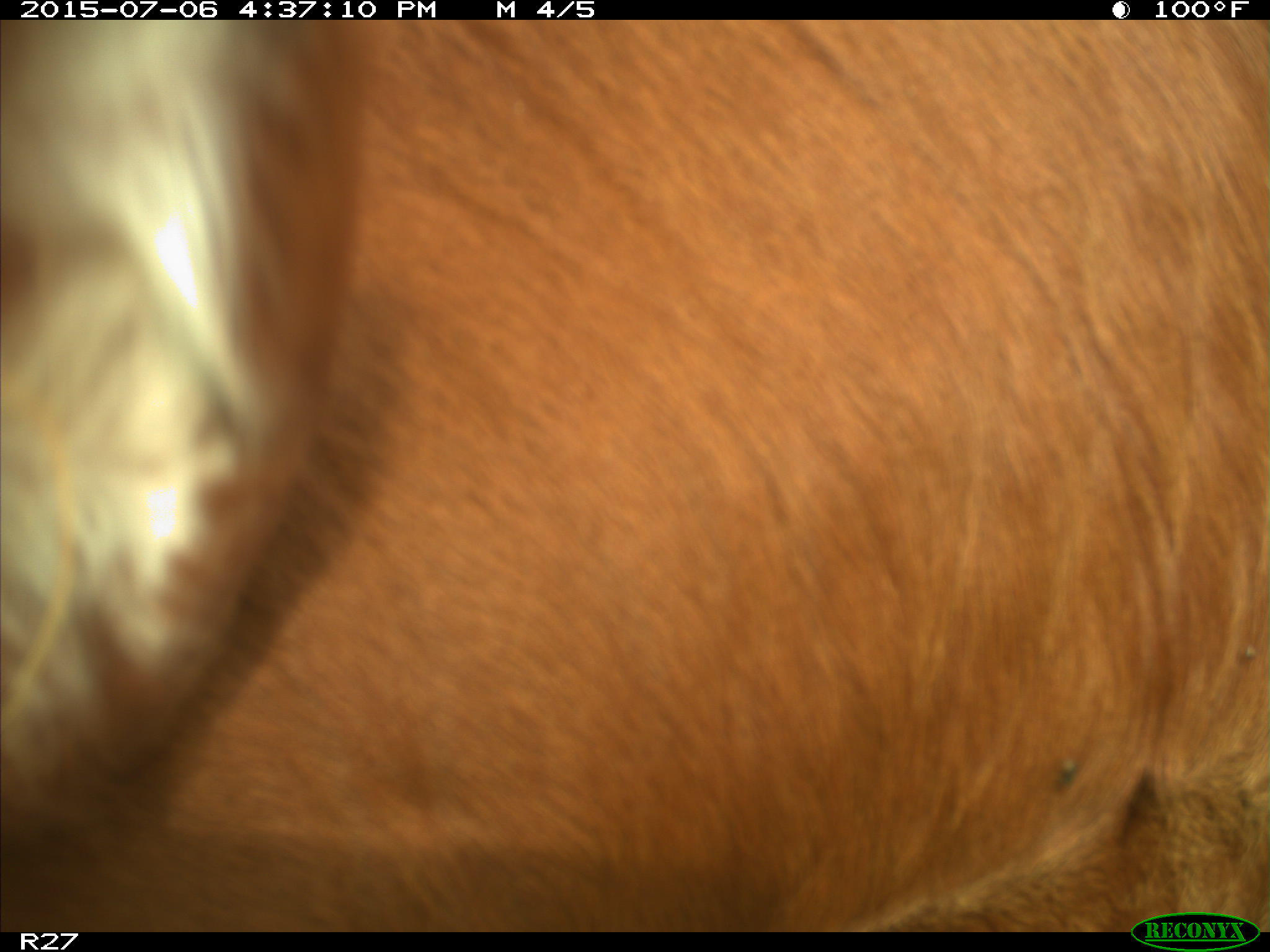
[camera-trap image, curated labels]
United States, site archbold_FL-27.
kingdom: Animalia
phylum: Chordata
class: Mammalia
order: Artiodactyla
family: Bovidae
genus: Bos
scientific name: Bos taurus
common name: domestic cow